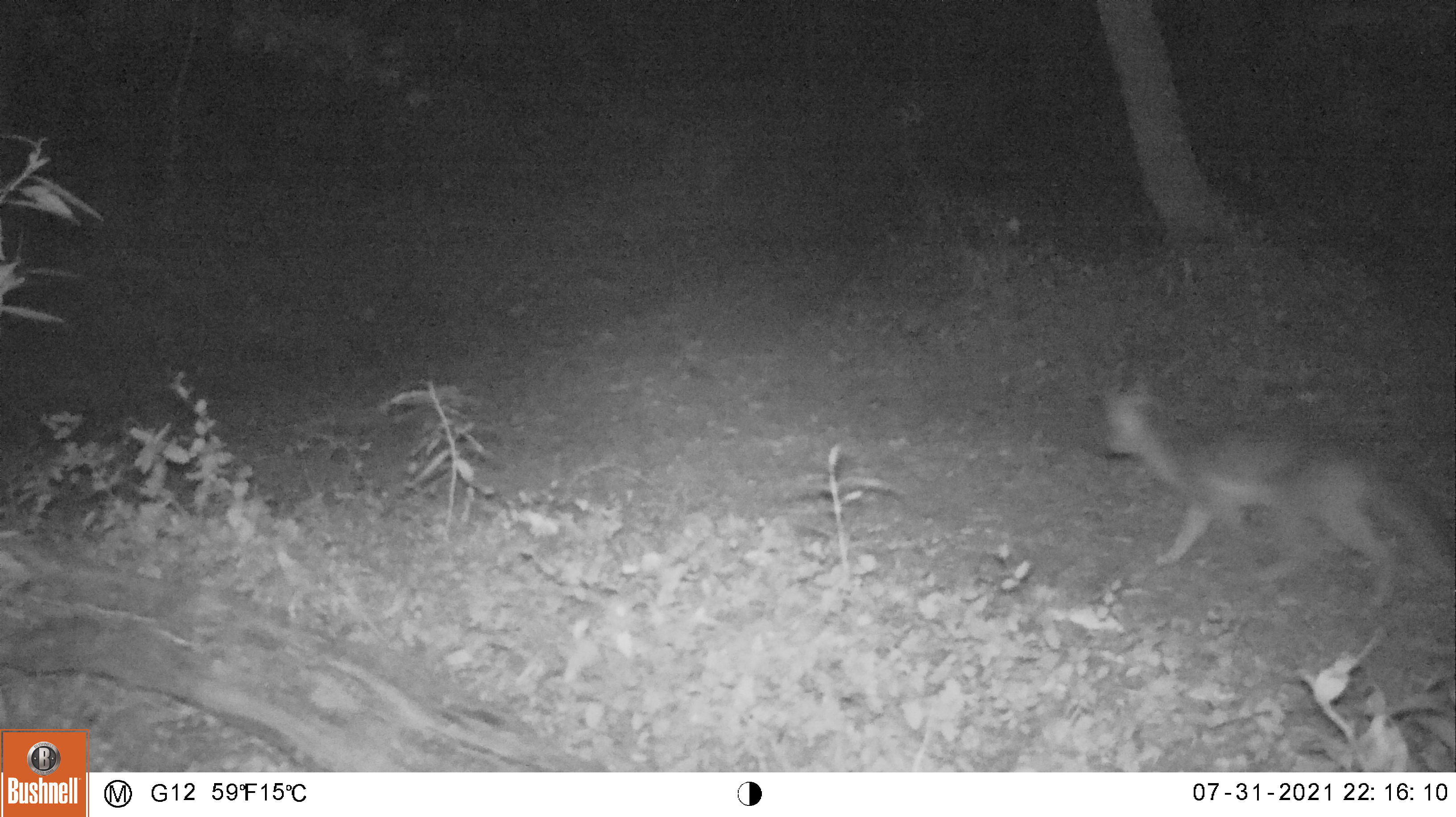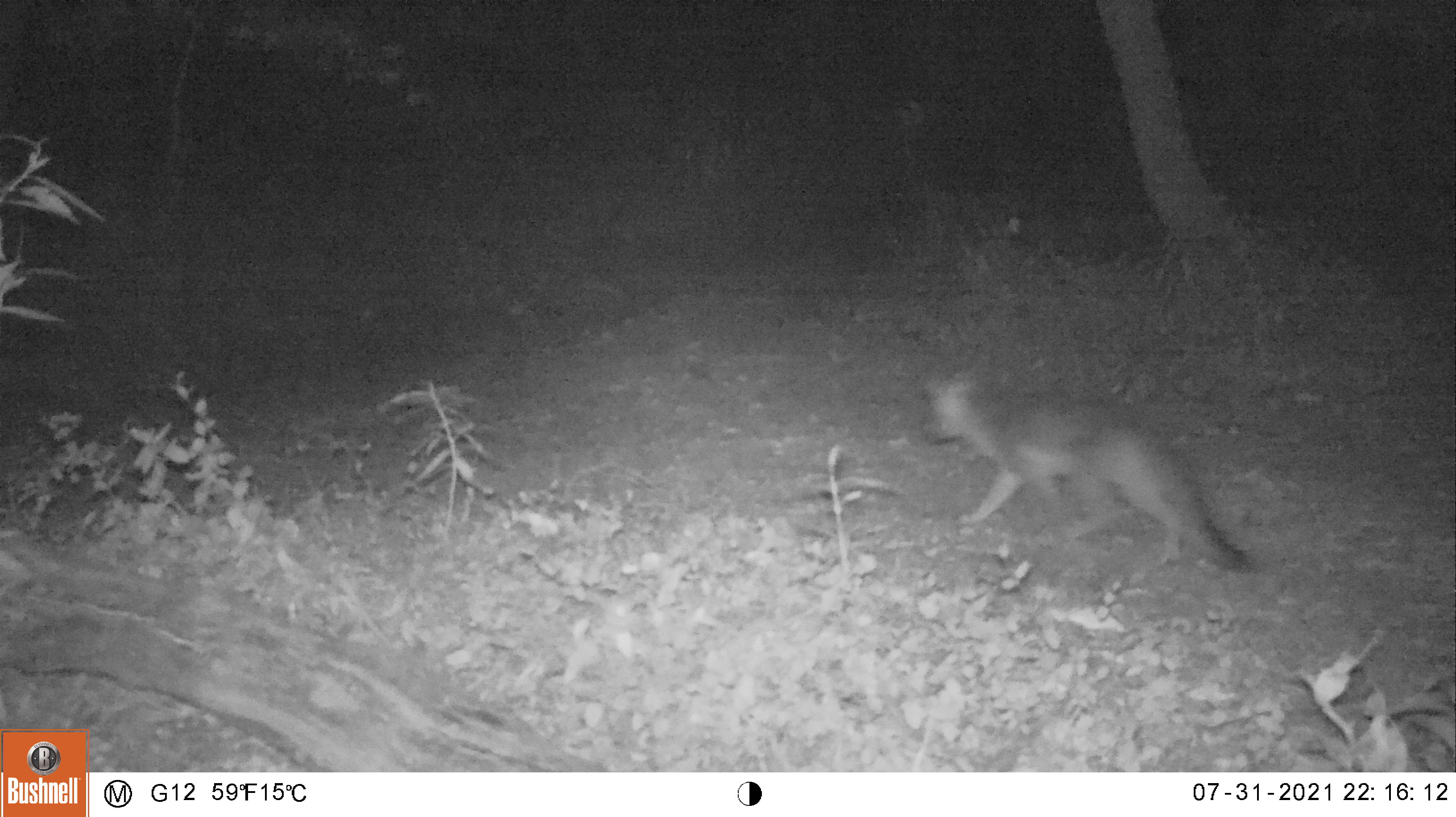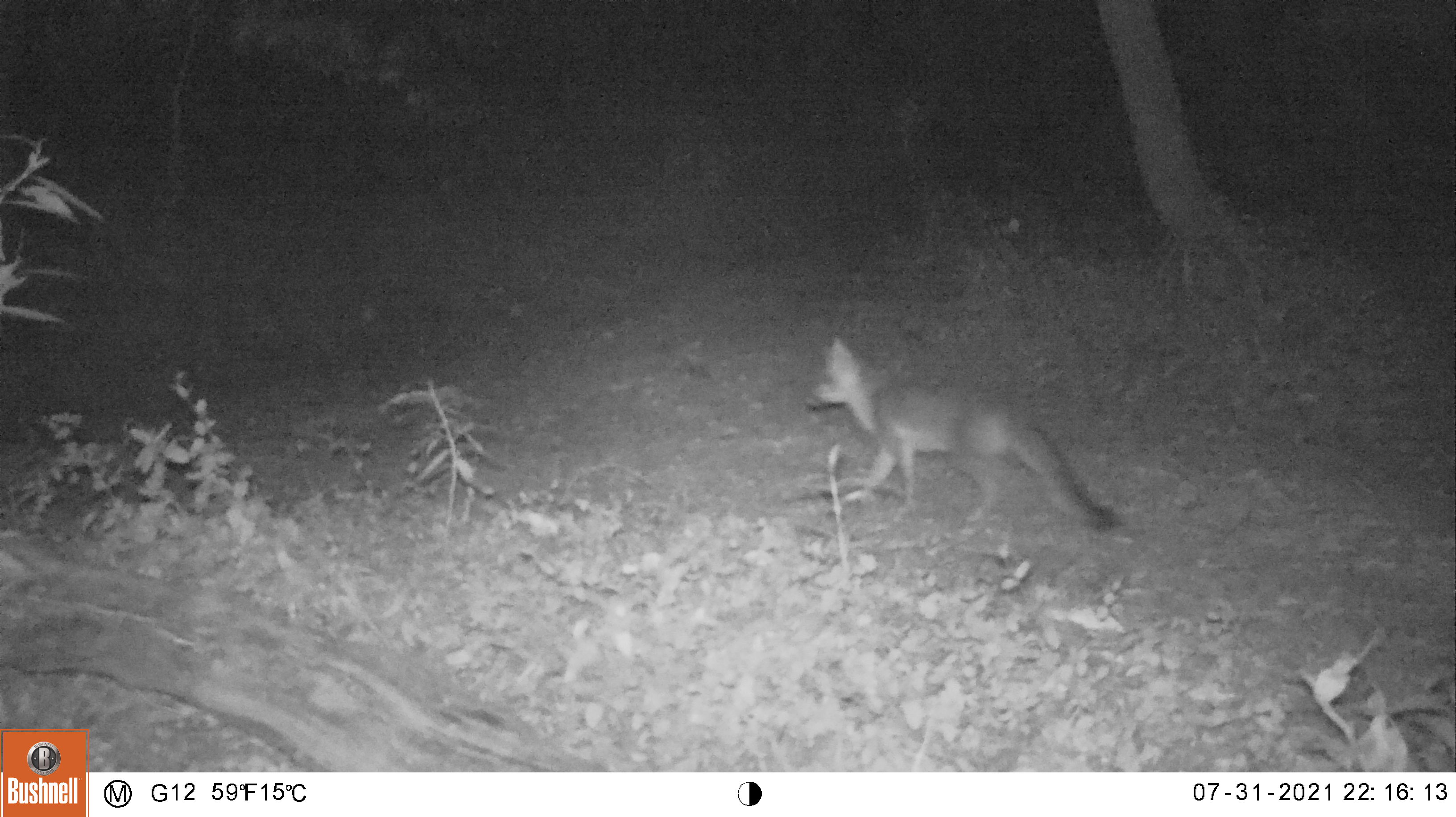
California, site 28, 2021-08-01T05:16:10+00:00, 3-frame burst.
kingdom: Animalia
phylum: Chordata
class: Mammalia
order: Carnivora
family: Canidae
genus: Urocyon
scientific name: Urocyon cinereoargenteus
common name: gray fox